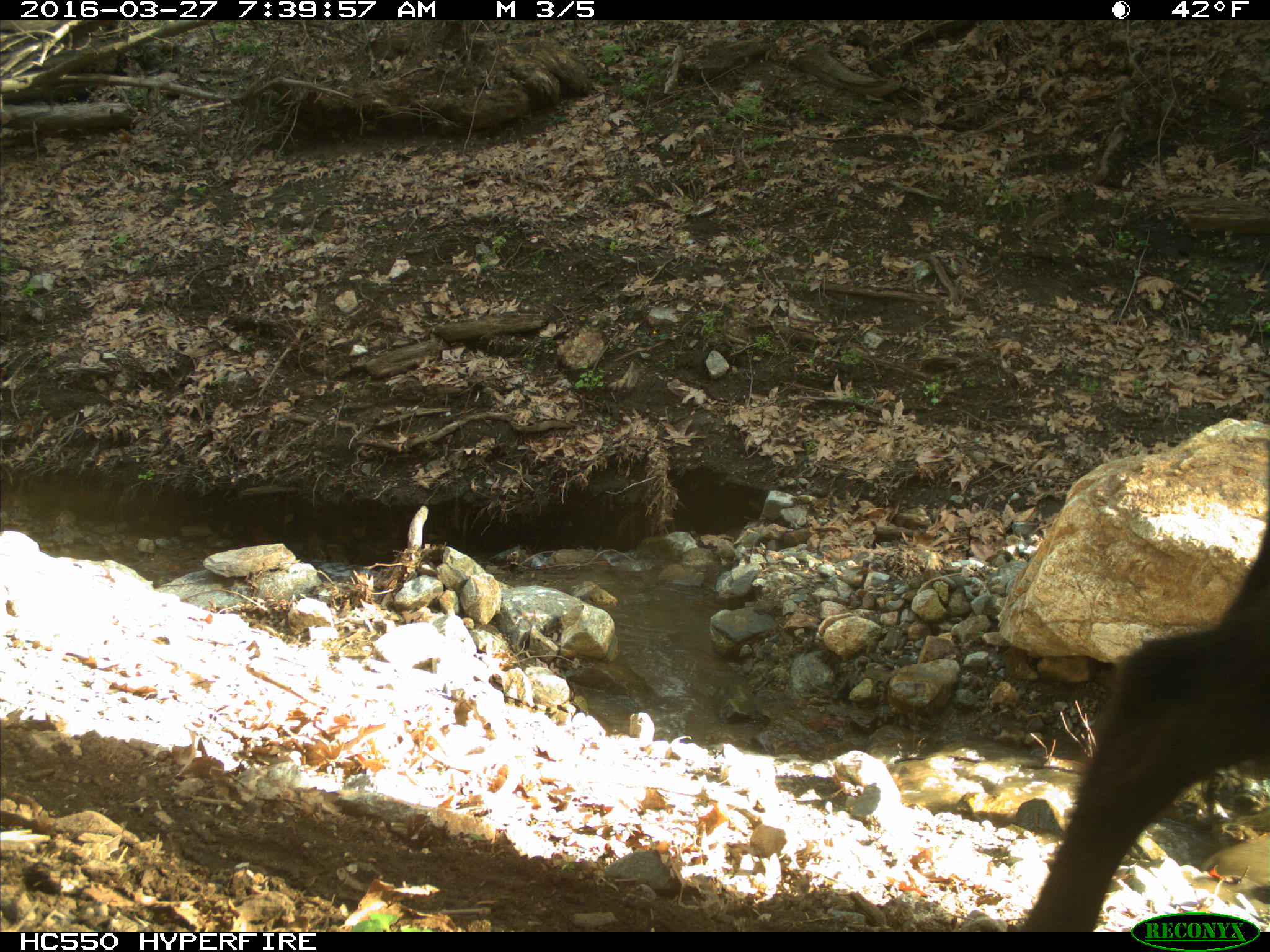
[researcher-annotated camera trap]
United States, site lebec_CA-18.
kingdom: Animalia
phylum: Chordata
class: Mammalia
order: Artiodactyla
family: Bovidae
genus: Bos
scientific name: Bos taurus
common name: domestic cow